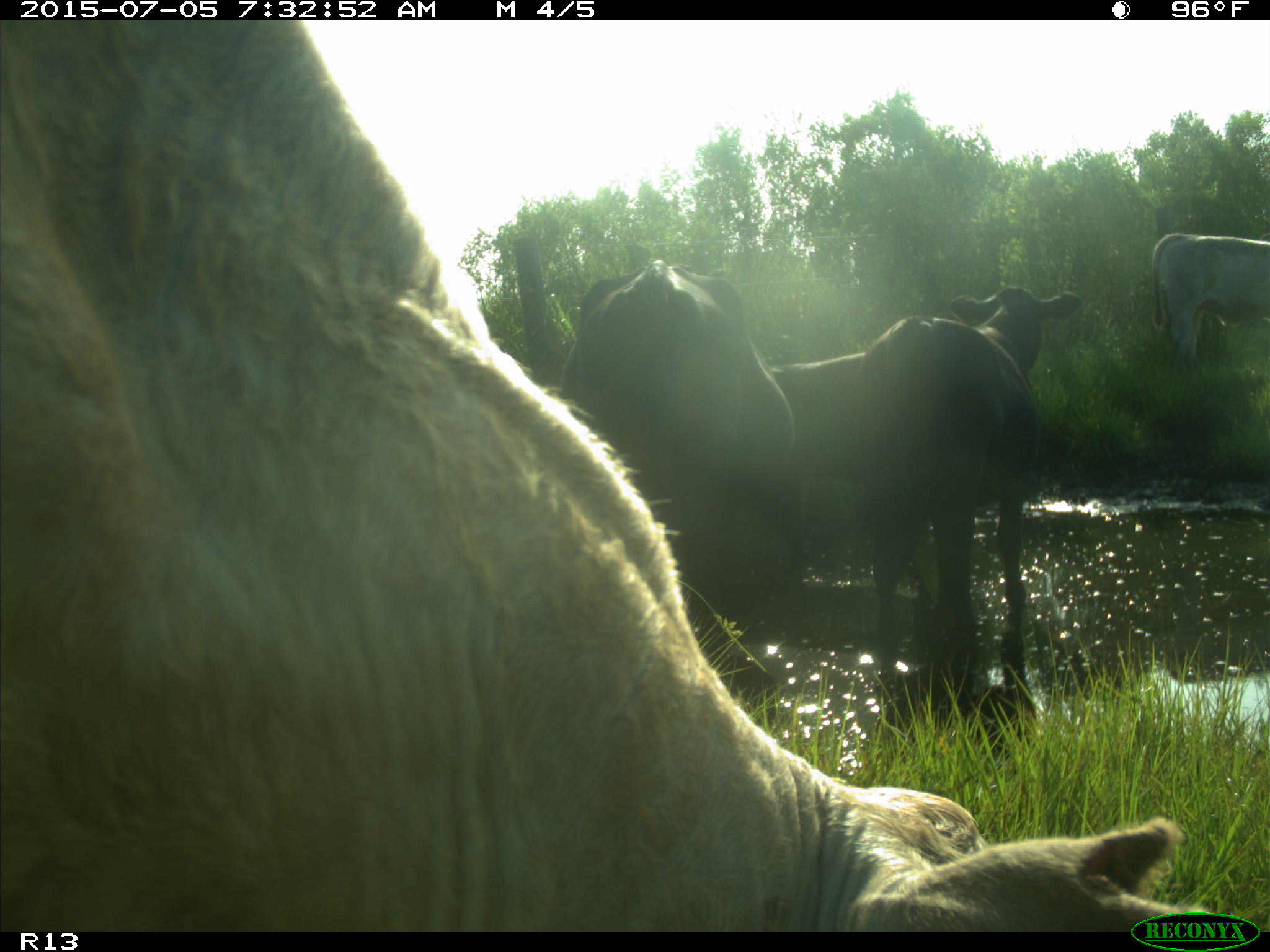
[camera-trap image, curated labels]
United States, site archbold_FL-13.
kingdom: Animalia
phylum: Chordata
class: Mammalia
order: Artiodactyla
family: Bovidae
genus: Bos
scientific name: Bos taurus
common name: domestic cow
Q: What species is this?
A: Bos taurus (domestic cow).